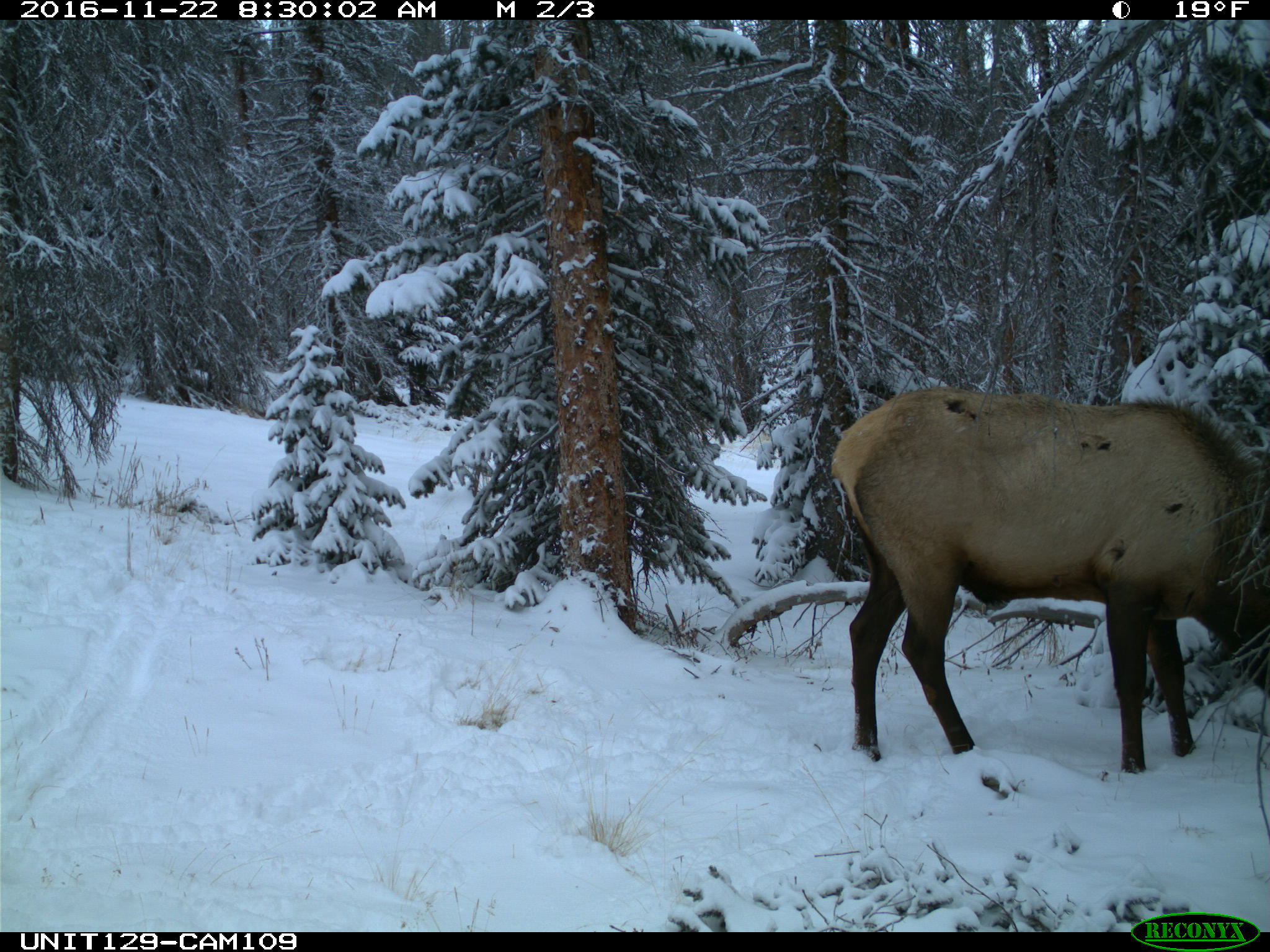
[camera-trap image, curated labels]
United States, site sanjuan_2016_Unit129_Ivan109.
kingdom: Animalia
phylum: Chordata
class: Mammalia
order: Artiodactyla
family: Cervidae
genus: Cervus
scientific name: Cervus elaphus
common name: red deer